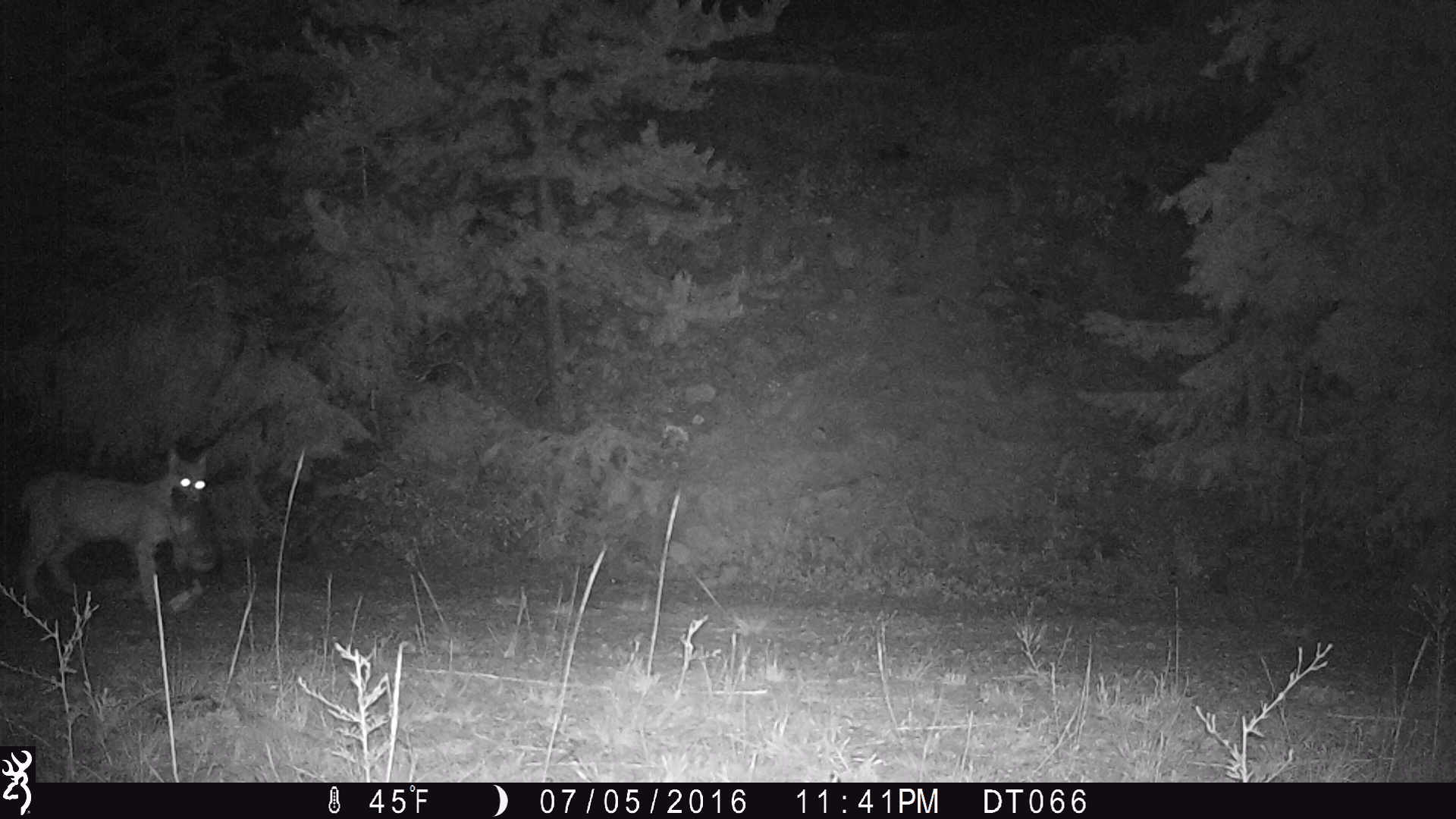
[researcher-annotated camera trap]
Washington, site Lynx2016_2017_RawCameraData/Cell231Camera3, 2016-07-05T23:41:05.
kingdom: Animalia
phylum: Chordata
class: Mammalia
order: Carnivora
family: Felidae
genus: Lynx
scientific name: Lynx rufus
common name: bobcat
Lynx rufus (bobcat). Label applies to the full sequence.